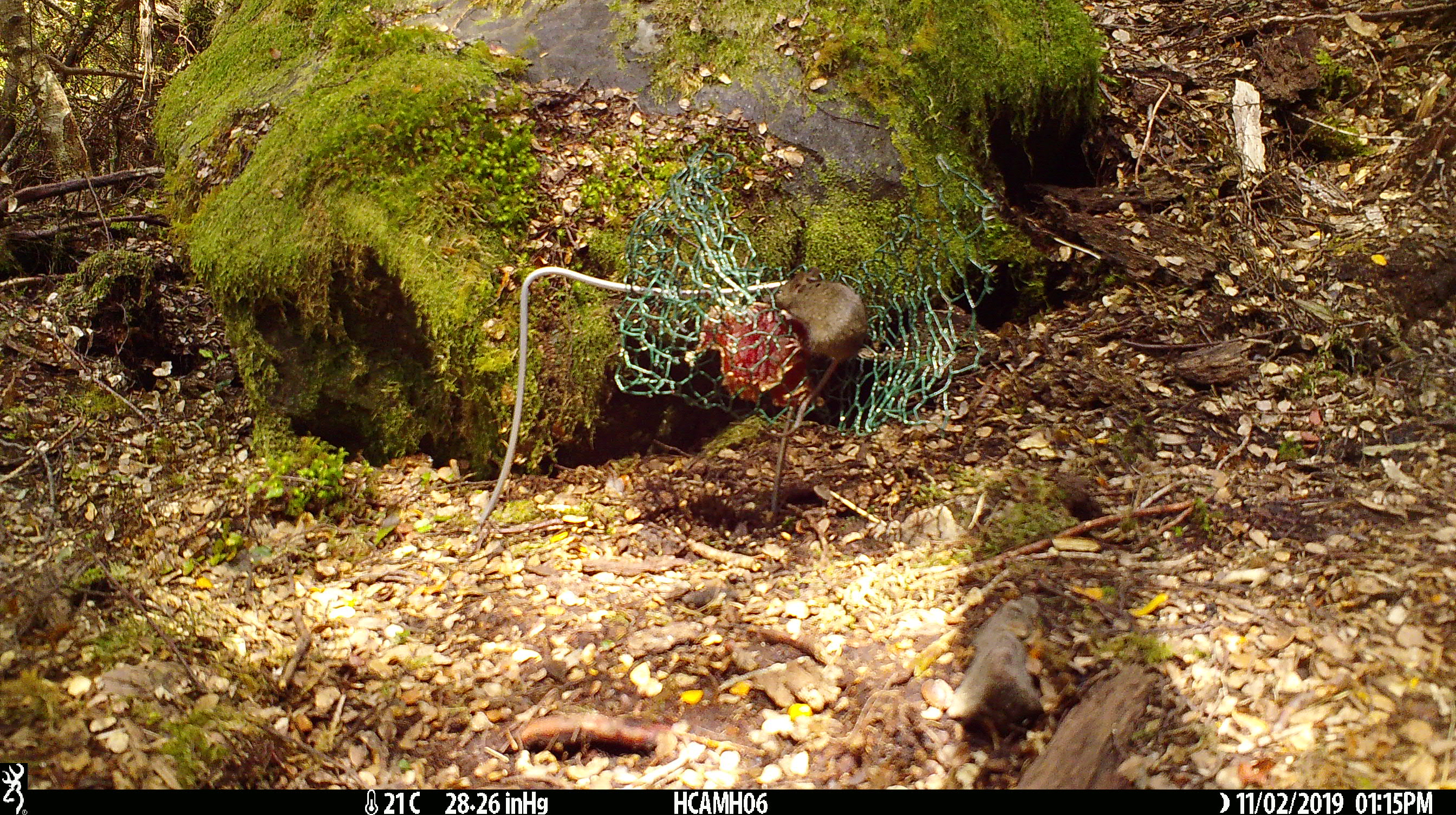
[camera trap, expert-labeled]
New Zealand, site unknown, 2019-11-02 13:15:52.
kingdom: Animalia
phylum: Chordata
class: Mammalia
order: Rodentia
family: Muridae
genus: Mus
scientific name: Mus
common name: mouse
Mouse (Mus).